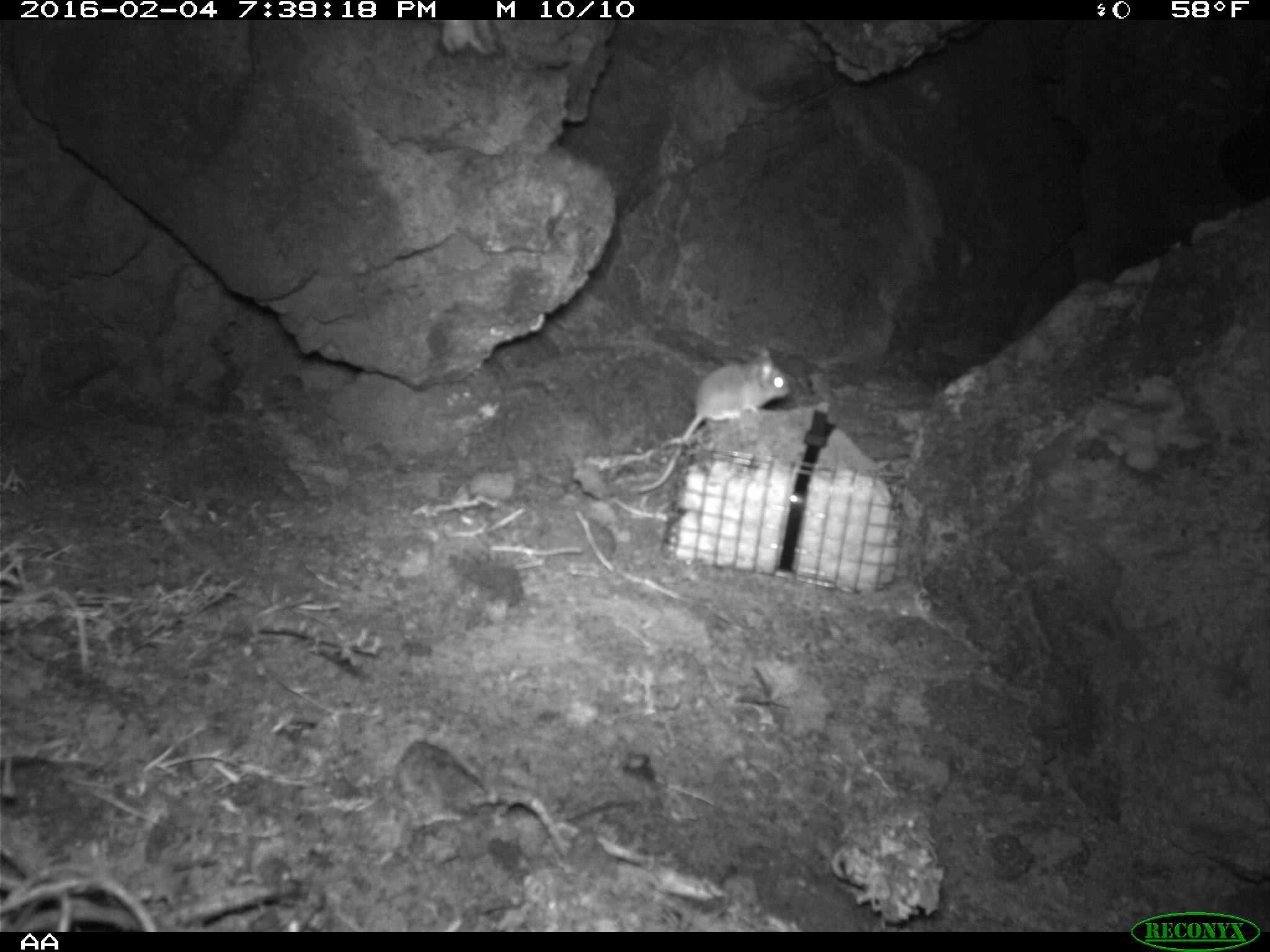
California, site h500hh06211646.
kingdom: Animalia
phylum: Chordata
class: Mammalia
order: Rodentia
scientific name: Rodentia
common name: rodent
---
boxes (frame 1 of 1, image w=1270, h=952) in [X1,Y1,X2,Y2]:
rodent: [632,348,790,493]